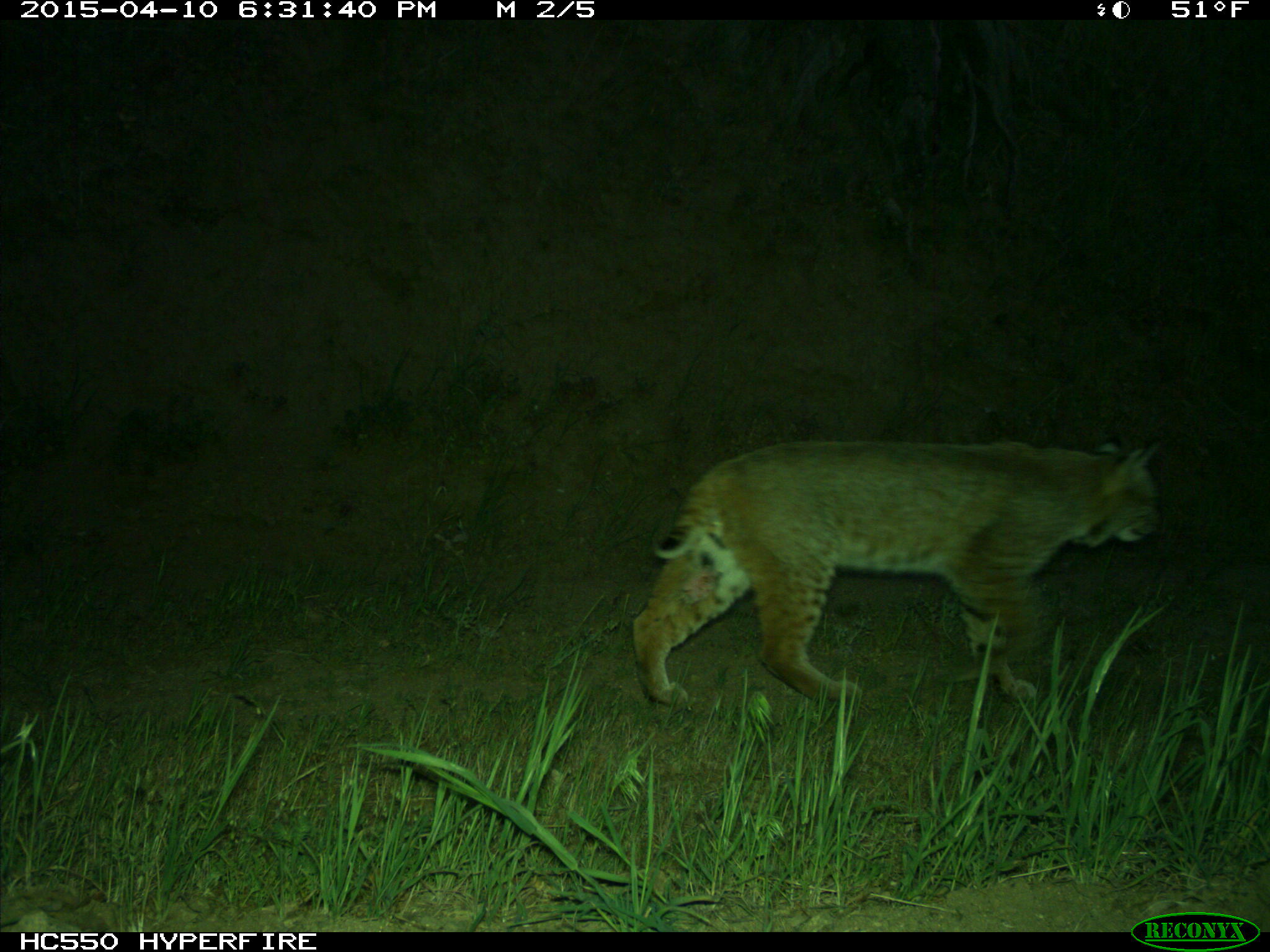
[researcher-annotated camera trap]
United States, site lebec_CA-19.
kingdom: Animalia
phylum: Chordata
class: Mammalia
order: Carnivora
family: Felidae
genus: Lynx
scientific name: Lynx rufus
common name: bobcat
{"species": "Lynx rufus (bobcat)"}